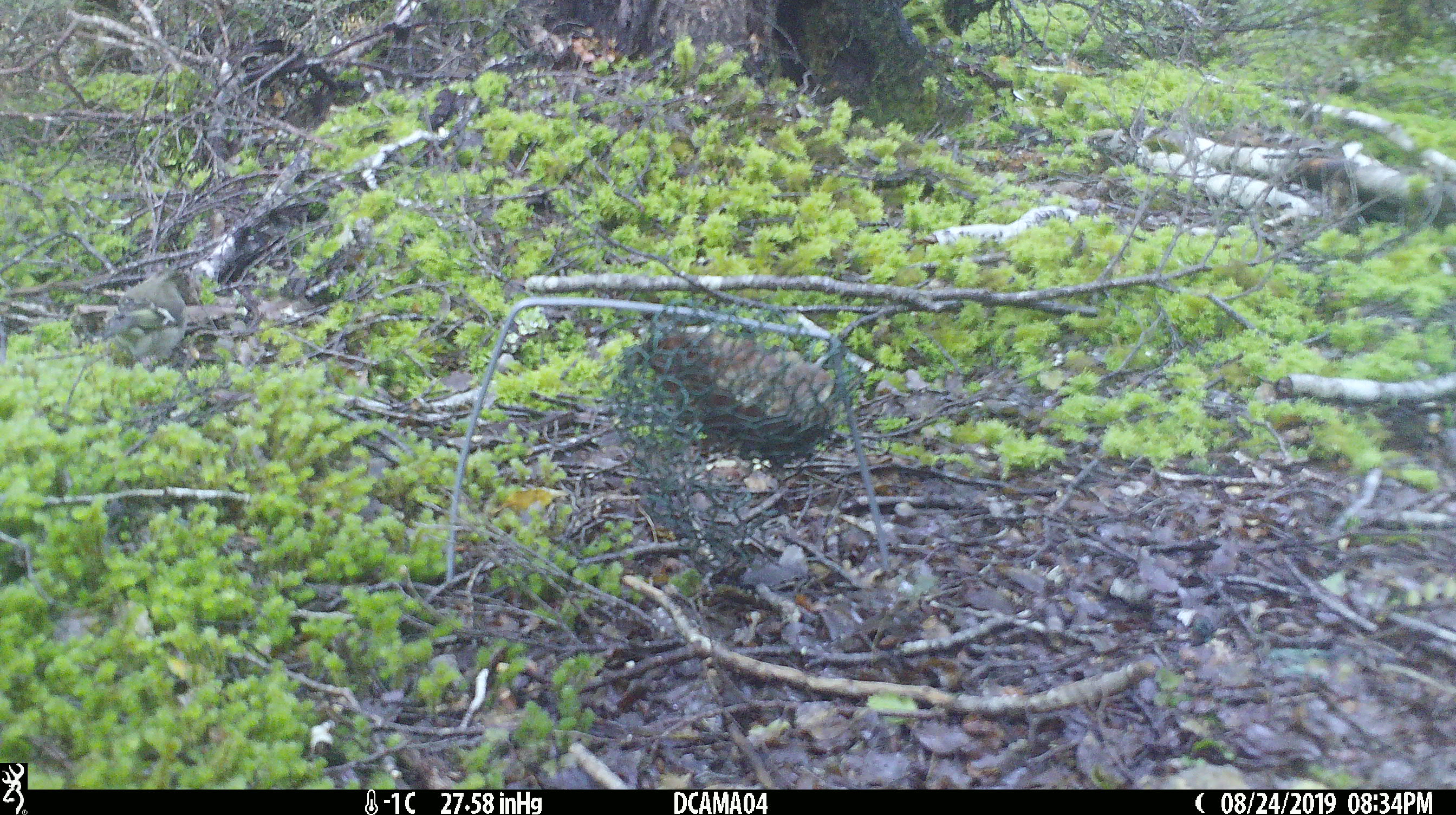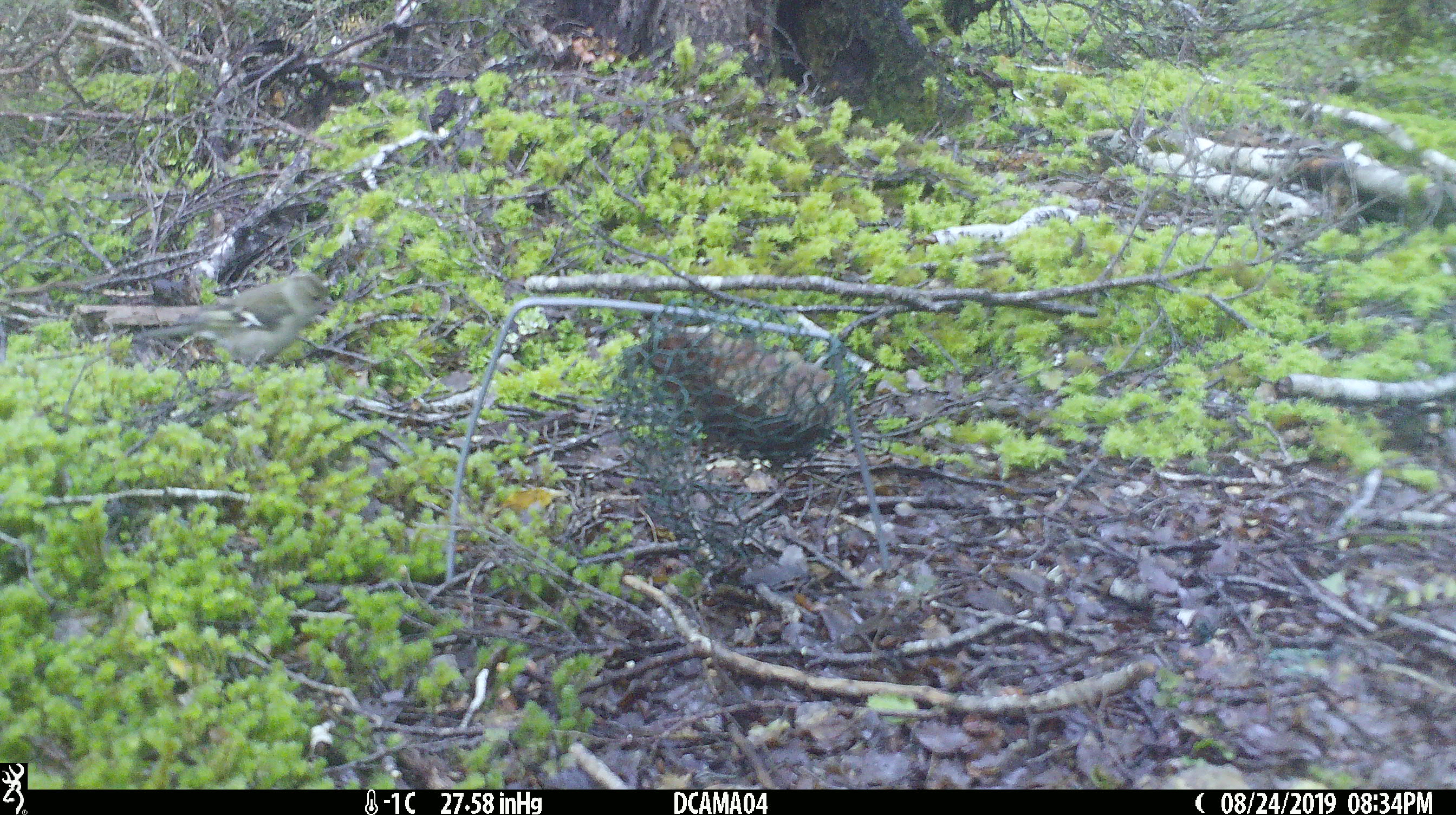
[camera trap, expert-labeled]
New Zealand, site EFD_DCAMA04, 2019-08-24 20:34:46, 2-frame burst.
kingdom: Animalia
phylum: Chordata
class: Aves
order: Passeriformes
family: Fringillidae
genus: Fringilla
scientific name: Fringilla coelebs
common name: common chaffinch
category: chaffinch